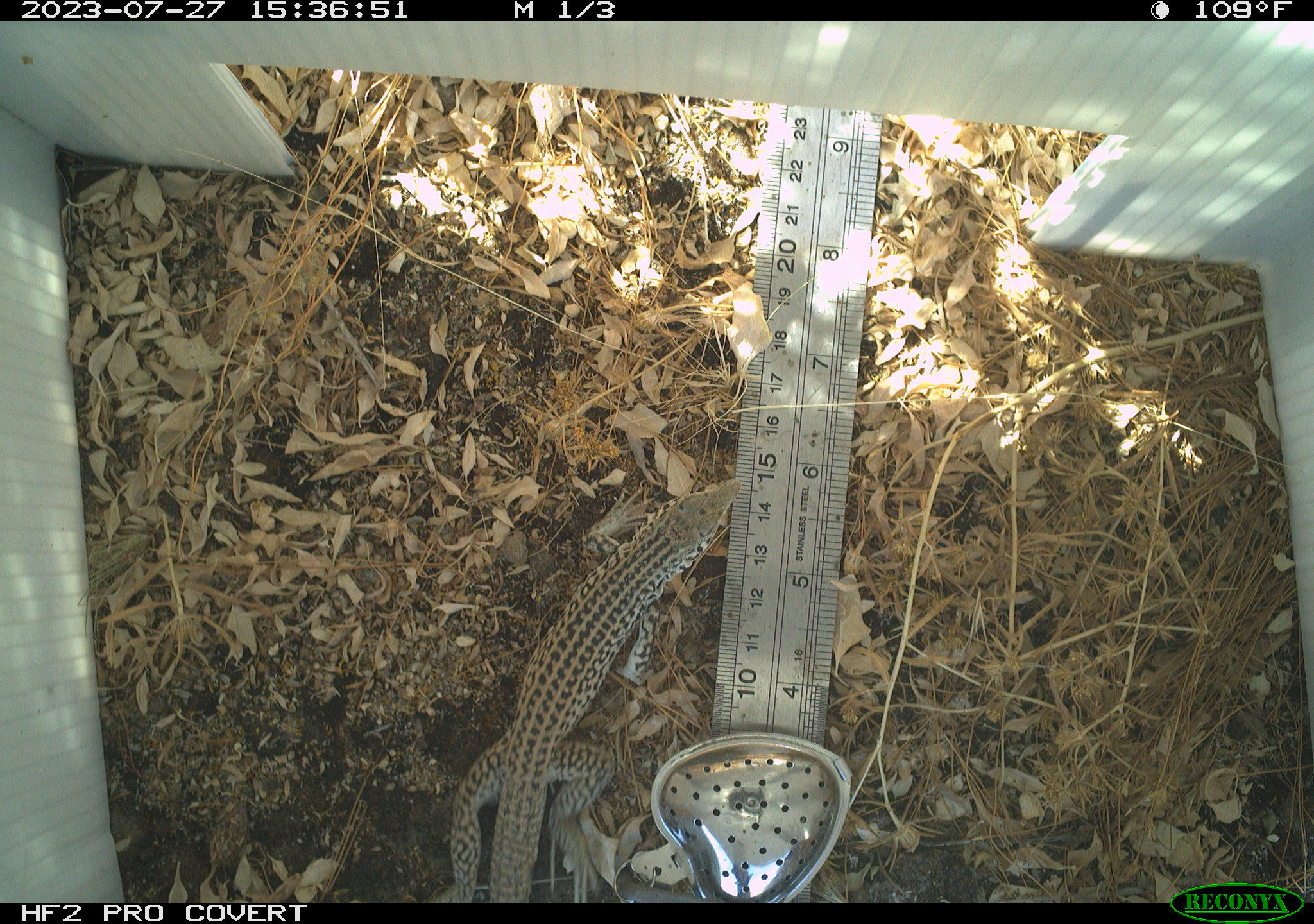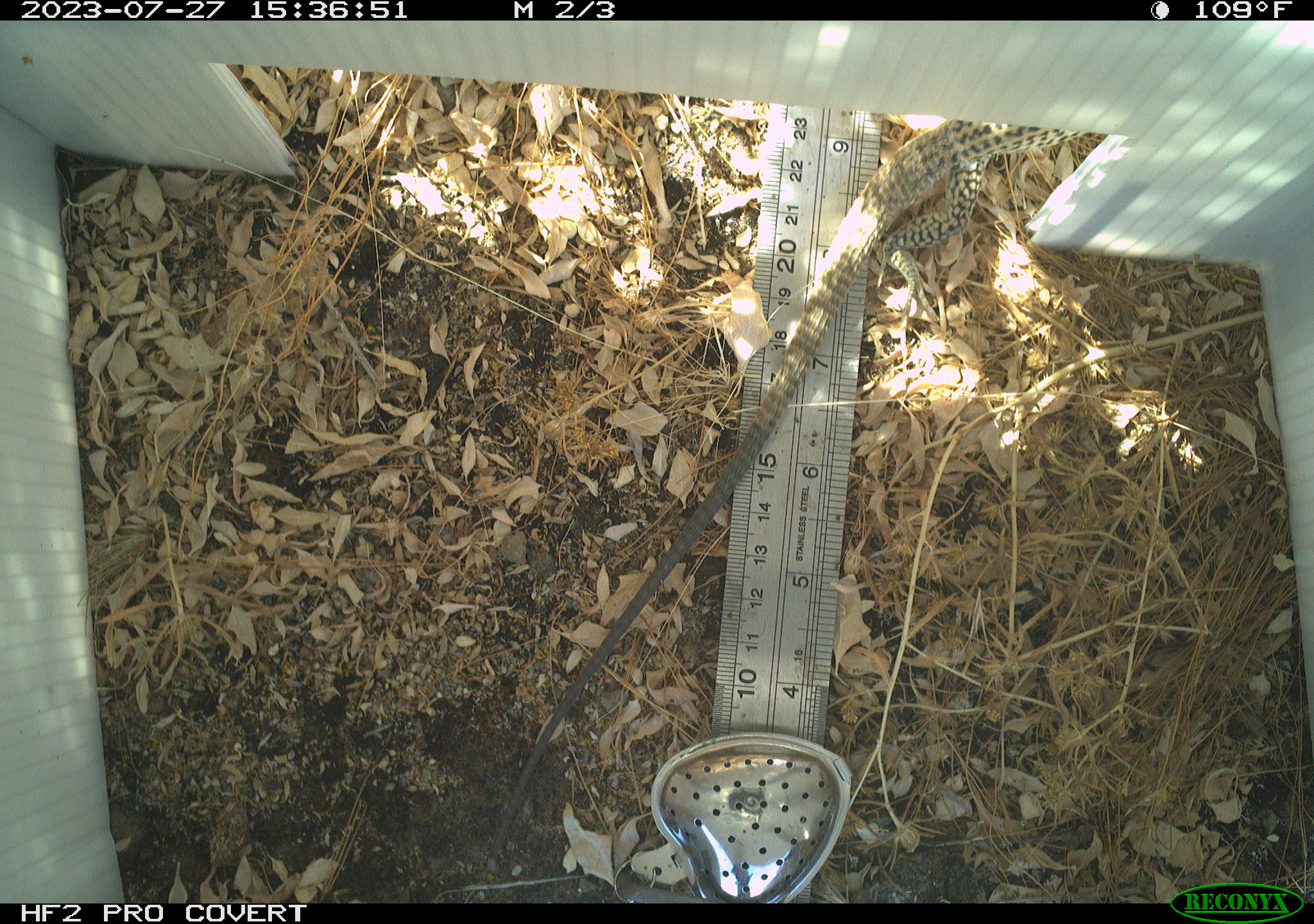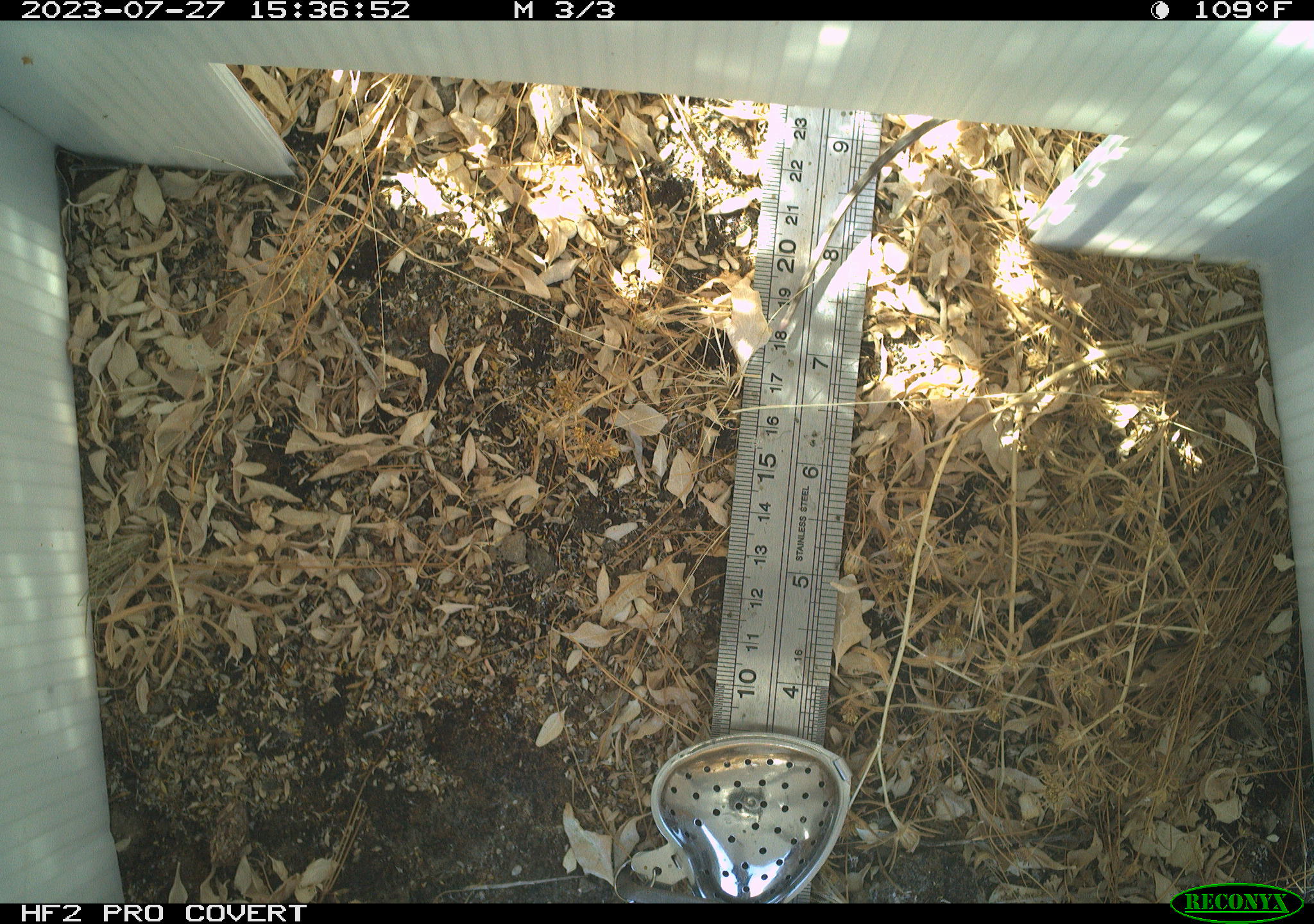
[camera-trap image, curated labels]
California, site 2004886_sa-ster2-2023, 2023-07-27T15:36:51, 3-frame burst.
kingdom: Animalia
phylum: Chordata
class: Reptilia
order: Squamata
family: Teiidae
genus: Aspidoscelis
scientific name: Aspidoscelis tigris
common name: western whiptail